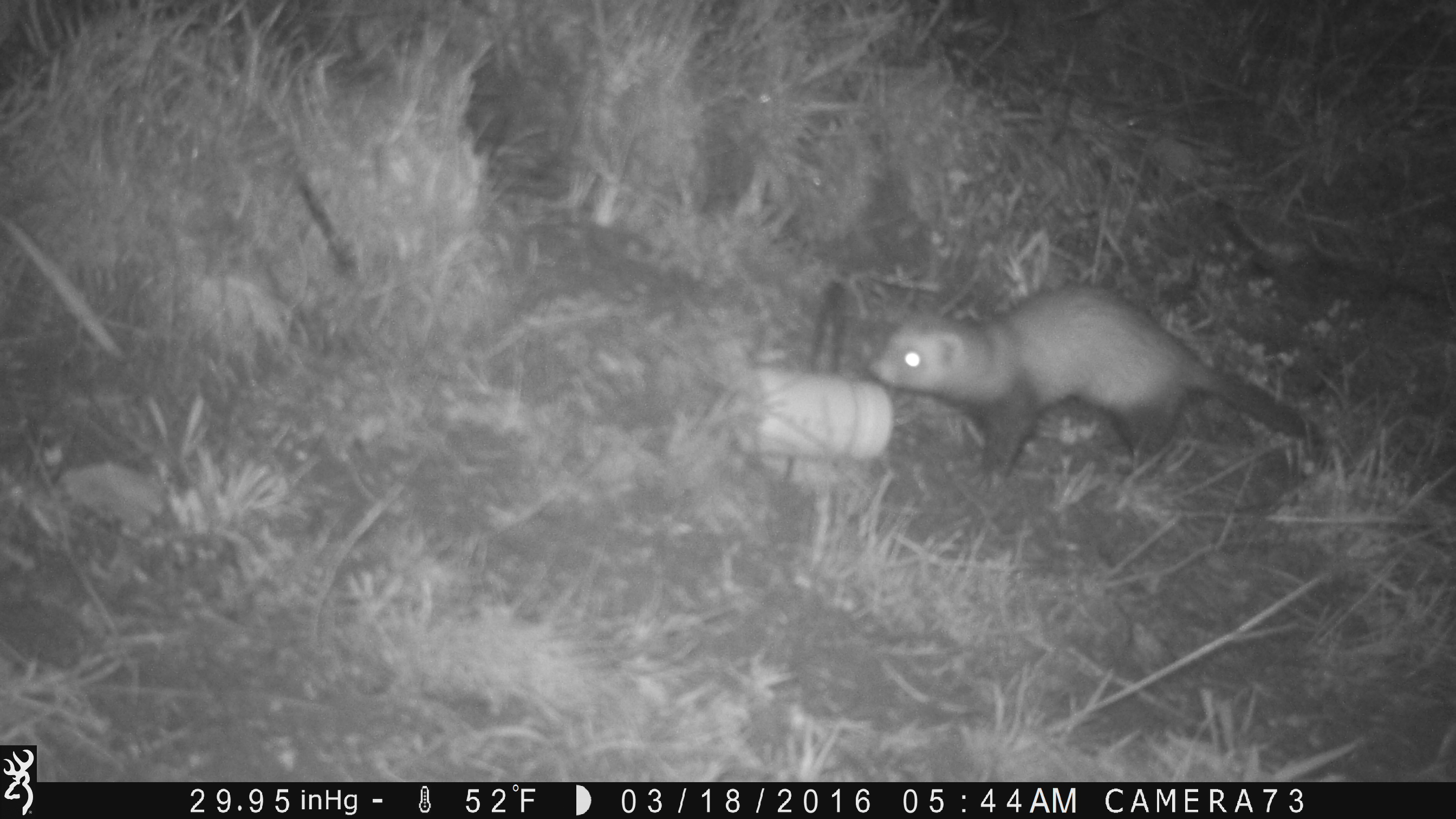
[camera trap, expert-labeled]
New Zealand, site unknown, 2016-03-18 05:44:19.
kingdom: Animalia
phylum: Chordata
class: Mammalia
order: Carnivora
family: Mustelidae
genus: Mustela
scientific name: Mustela furo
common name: ferret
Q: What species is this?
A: Ferret (Mustela furo).